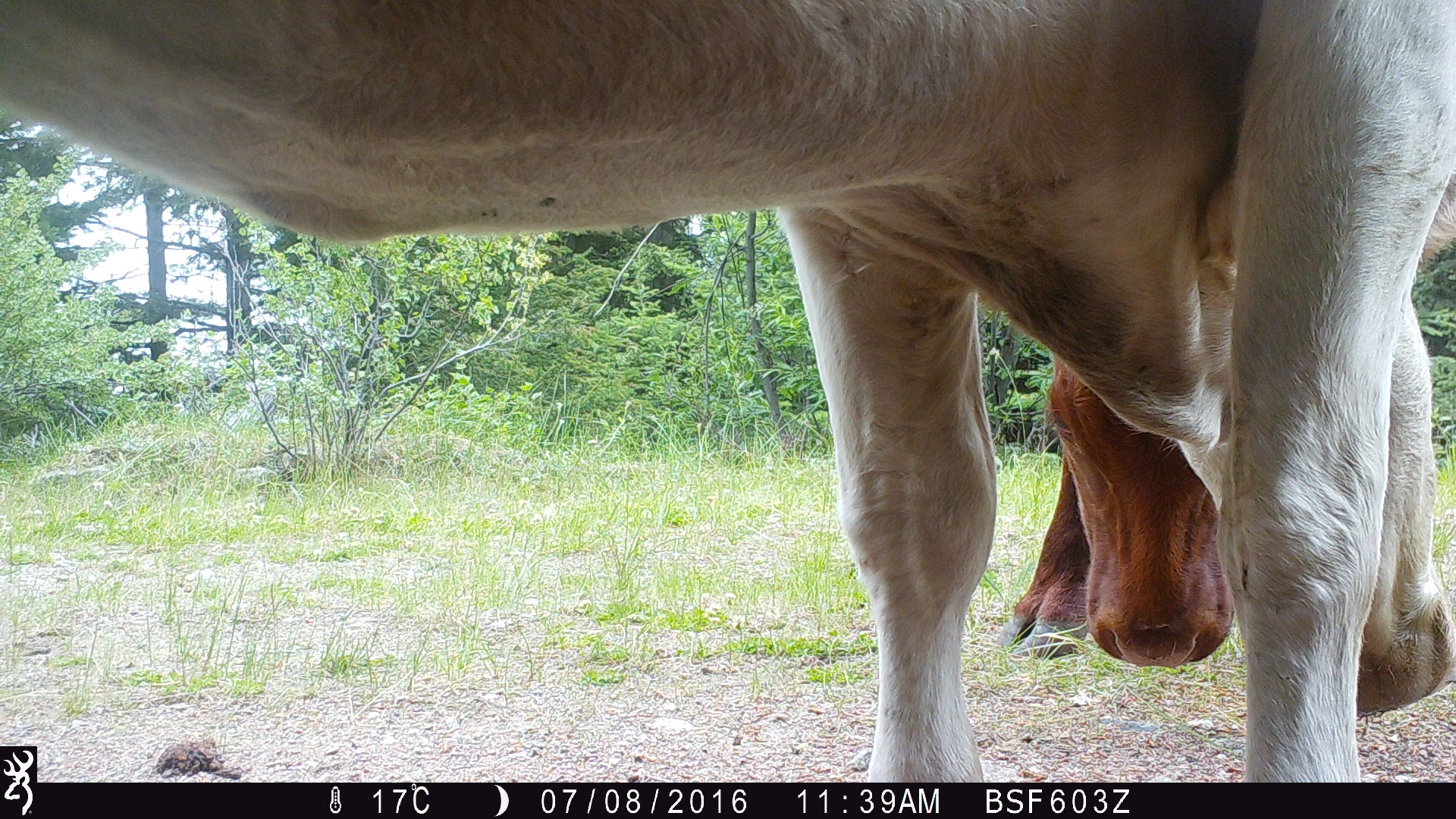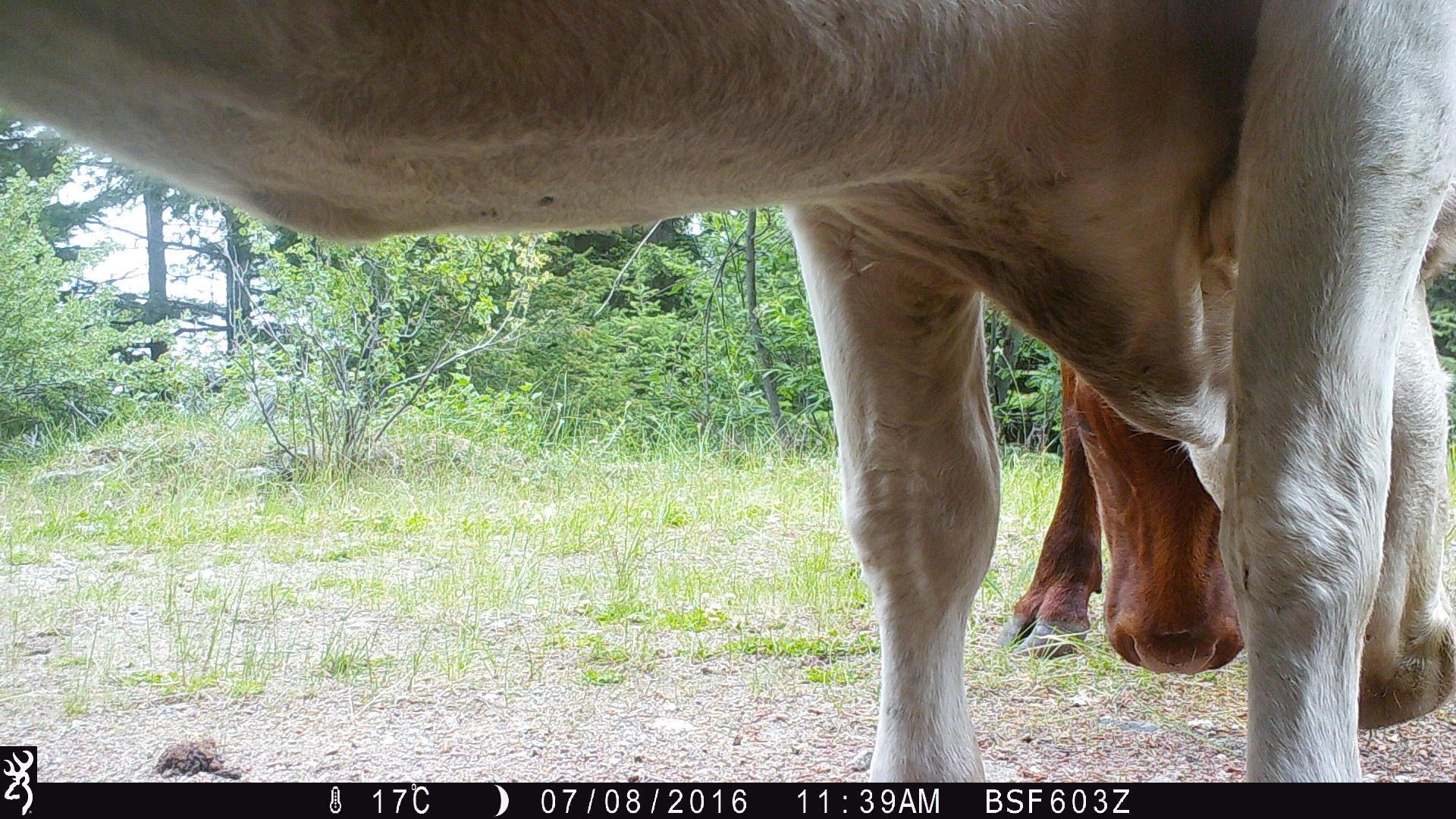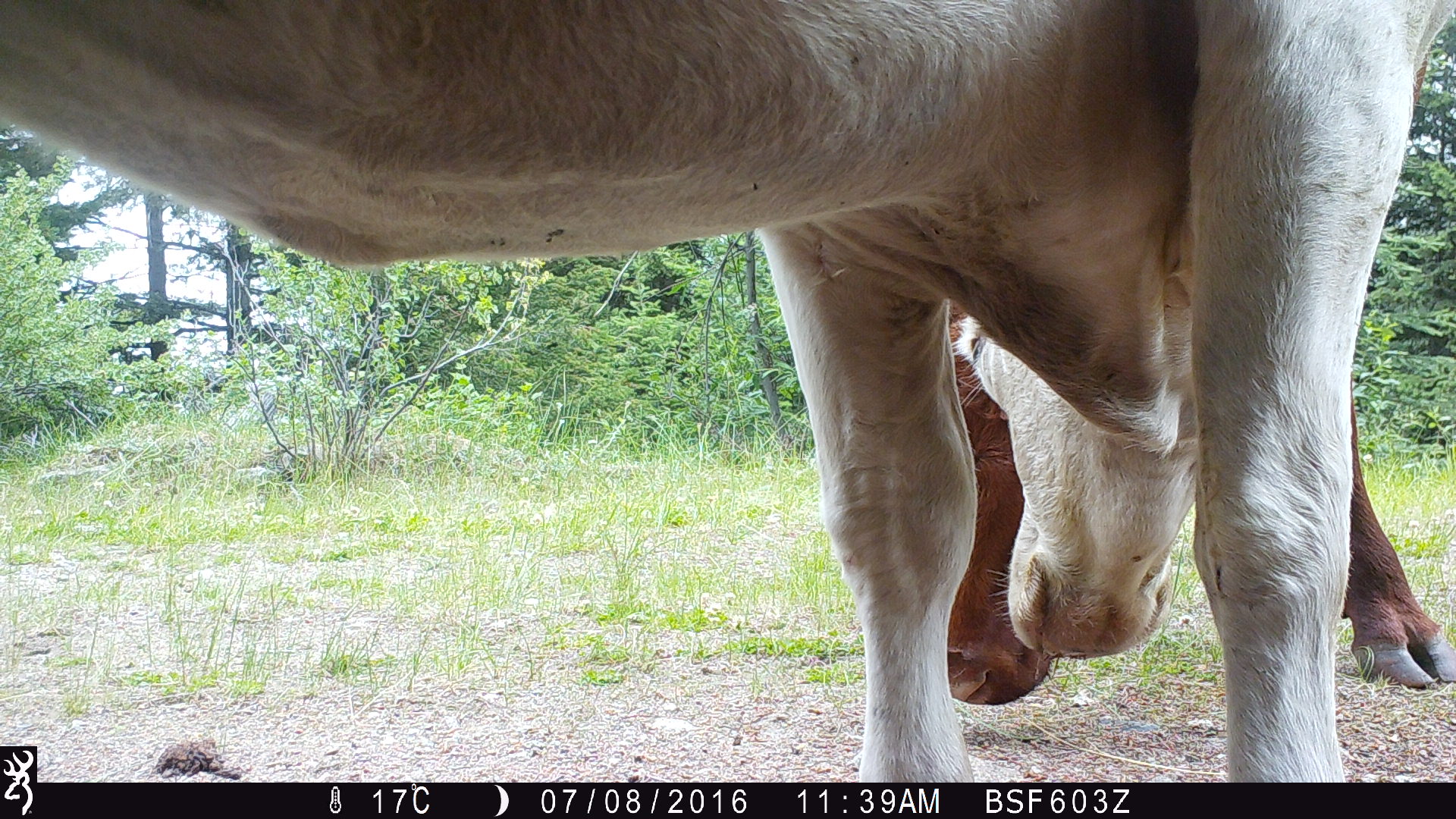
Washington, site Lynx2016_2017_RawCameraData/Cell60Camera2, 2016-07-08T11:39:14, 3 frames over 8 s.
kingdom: Animalia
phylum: Chordata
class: Mammalia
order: Artiodactyla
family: Bovidae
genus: Bos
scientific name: Bos taurus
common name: domestic cattle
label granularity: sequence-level